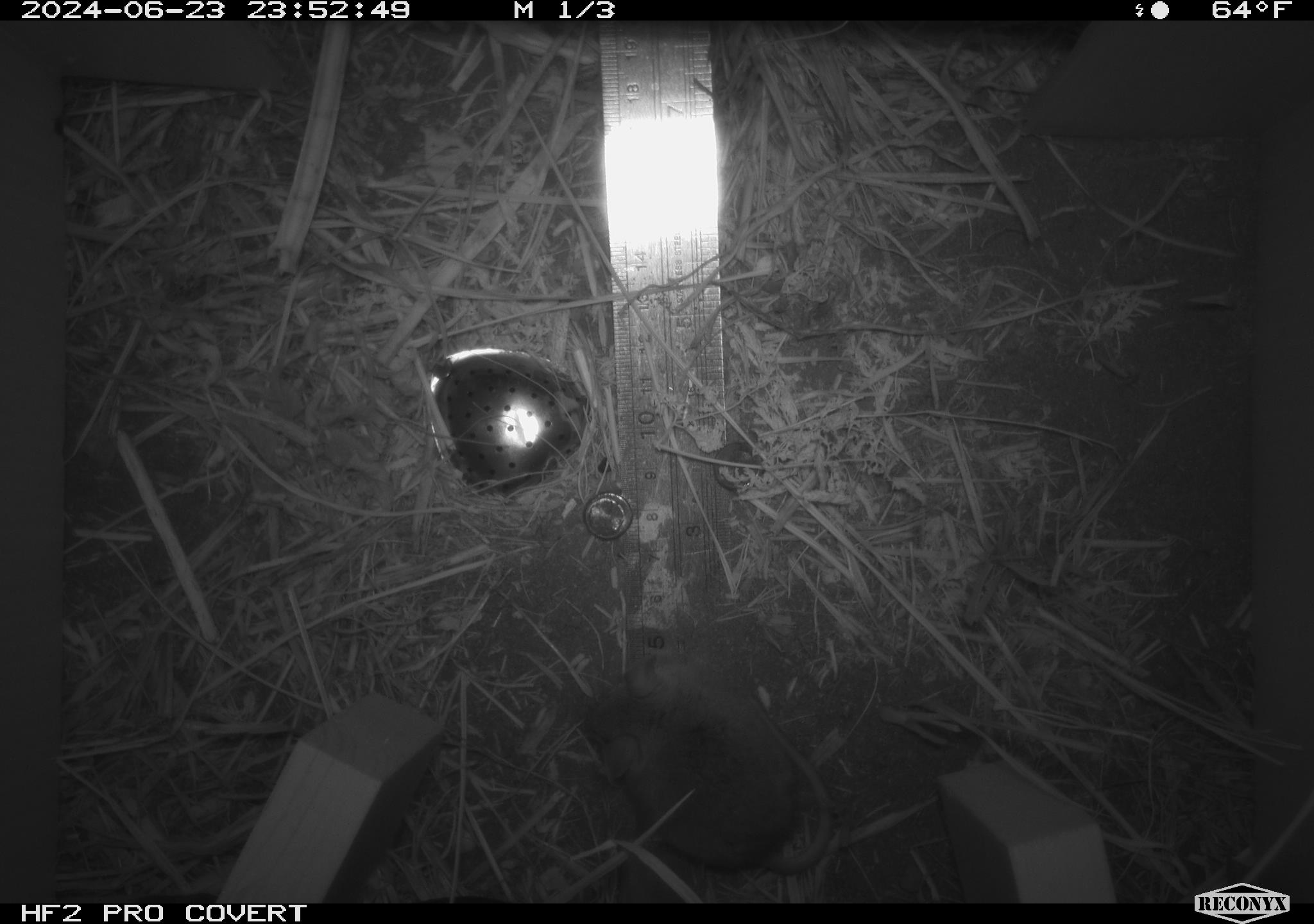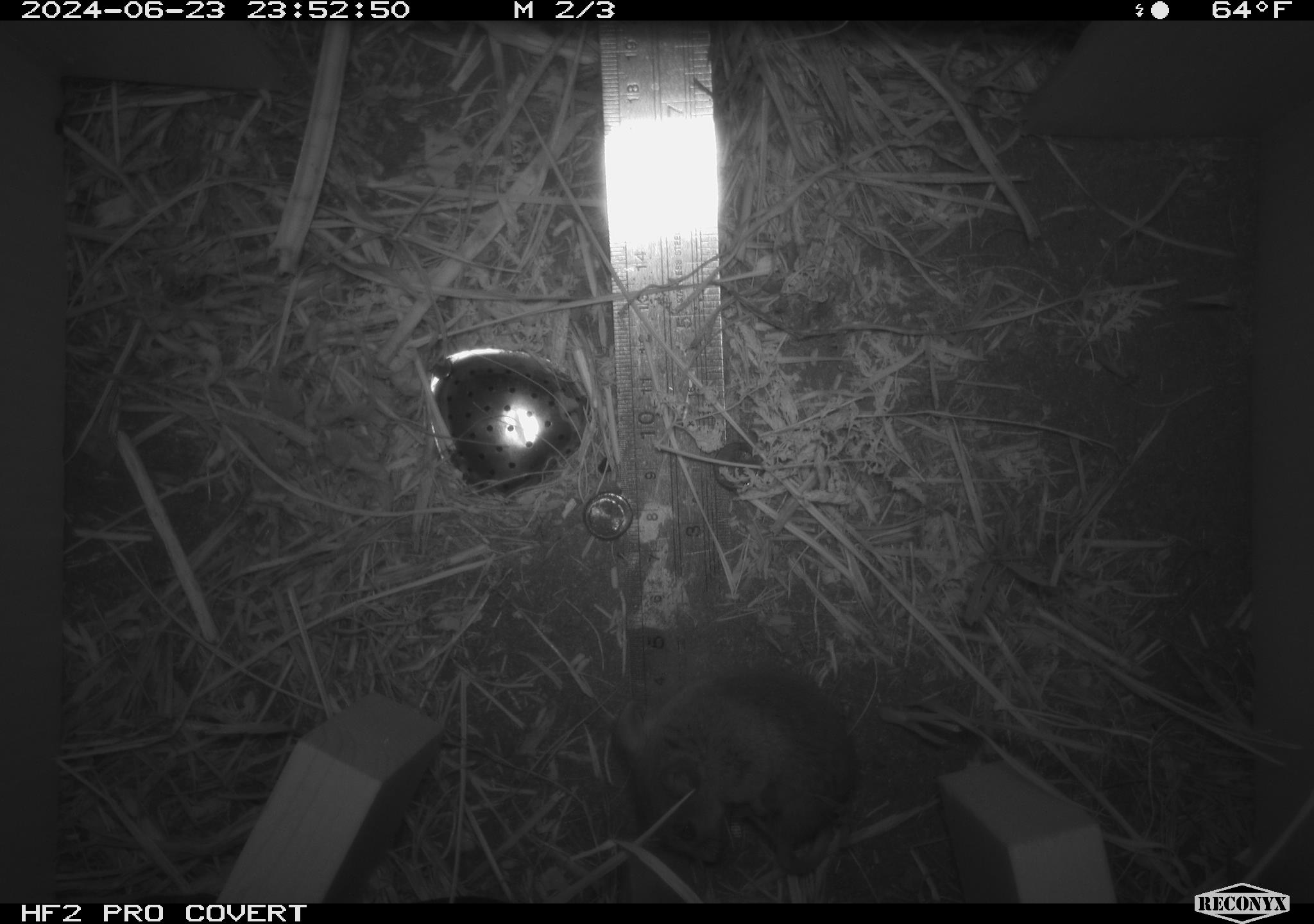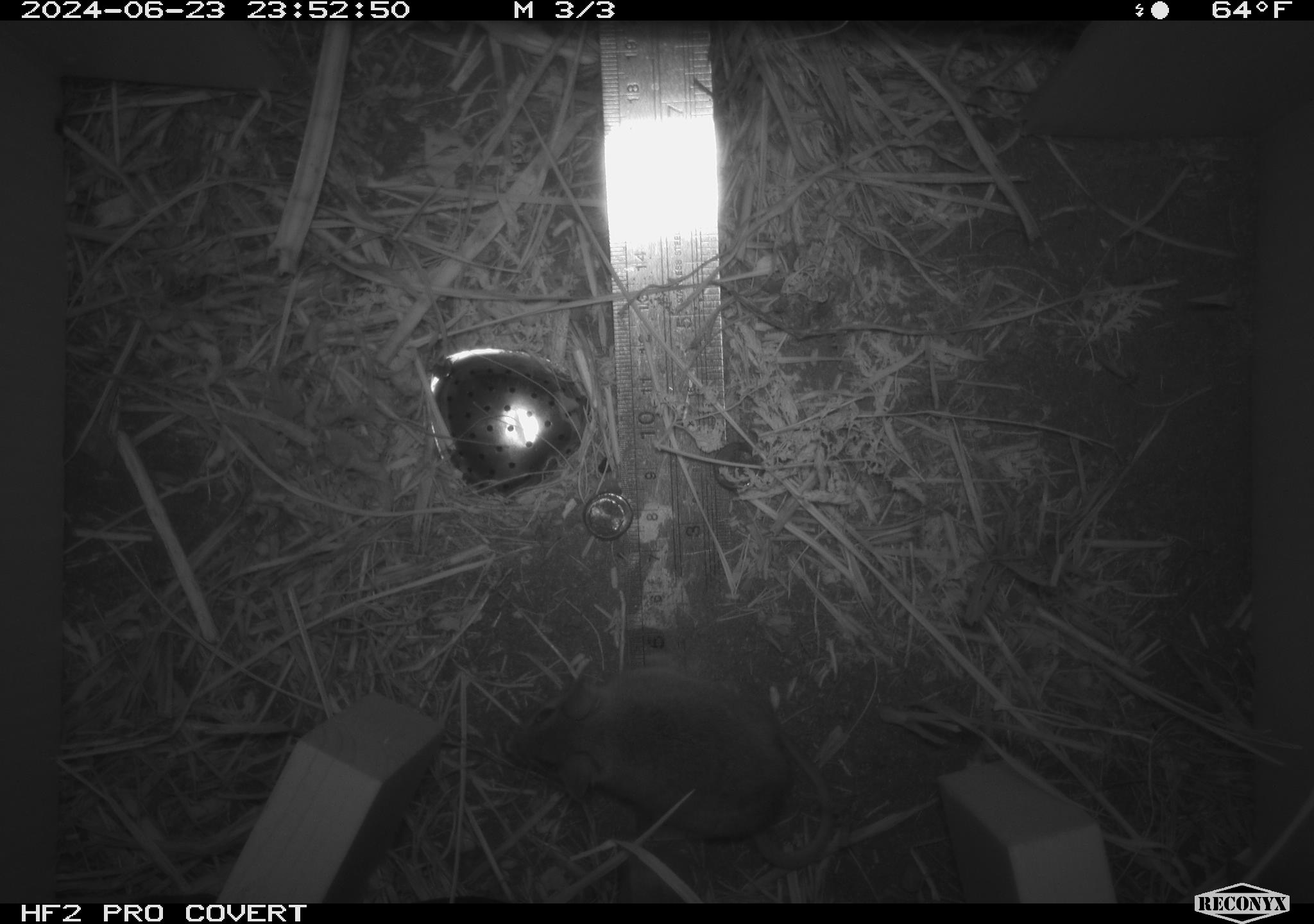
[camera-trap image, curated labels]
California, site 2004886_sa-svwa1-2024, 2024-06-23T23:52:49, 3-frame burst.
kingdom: Animalia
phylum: Arthropoda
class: Malacostraca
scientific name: Malacostraca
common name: amphipods, crabs, isopods, krill, lobsters and shrimps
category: malacostracan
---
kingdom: Animalia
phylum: Chordata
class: Mammalia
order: Rodentia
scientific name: Rodentia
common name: mouse species